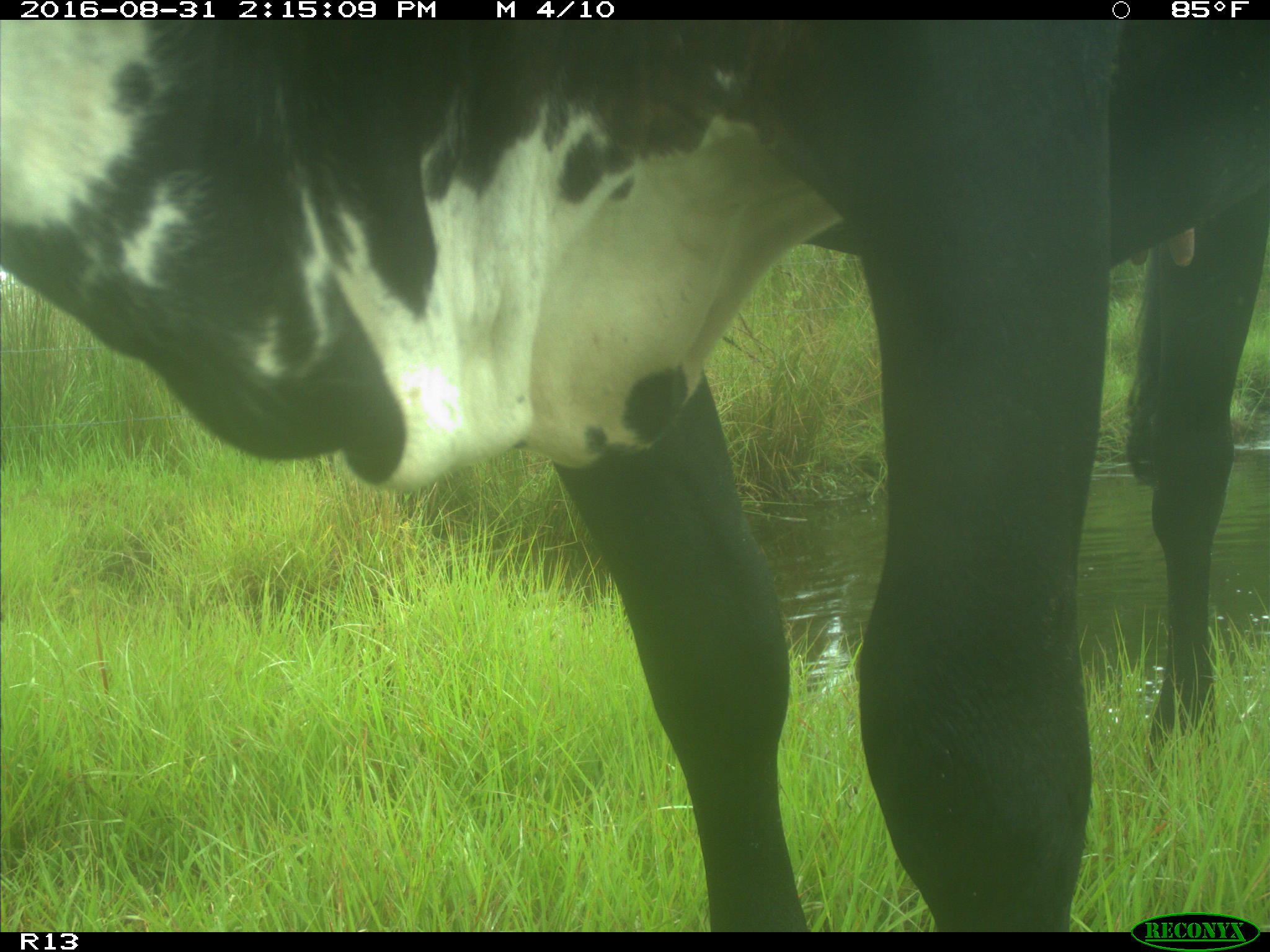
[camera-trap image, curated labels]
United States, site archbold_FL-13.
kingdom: Animalia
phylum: Chordata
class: Mammalia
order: Artiodactyla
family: Bovidae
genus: Bos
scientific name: Bos taurus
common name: domestic cow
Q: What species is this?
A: Bos taurus (domestic cow).